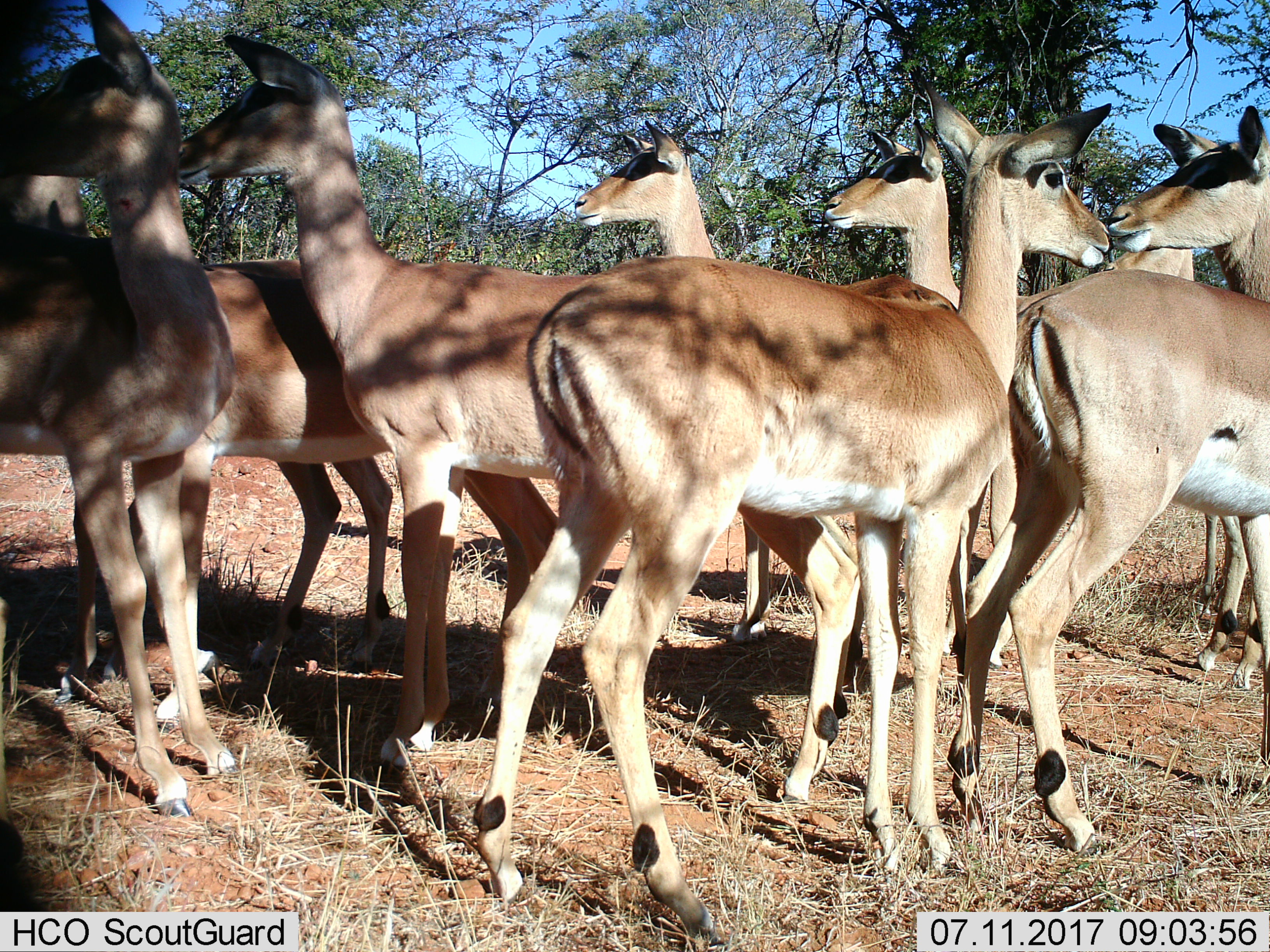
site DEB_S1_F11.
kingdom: Animalia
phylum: Chordata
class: Mammalia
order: Artiodactyla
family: Bovidae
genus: Aepyceros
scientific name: Aepyceros melampus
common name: impala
Impala (Aepyceros melampus), count 8. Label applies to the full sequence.